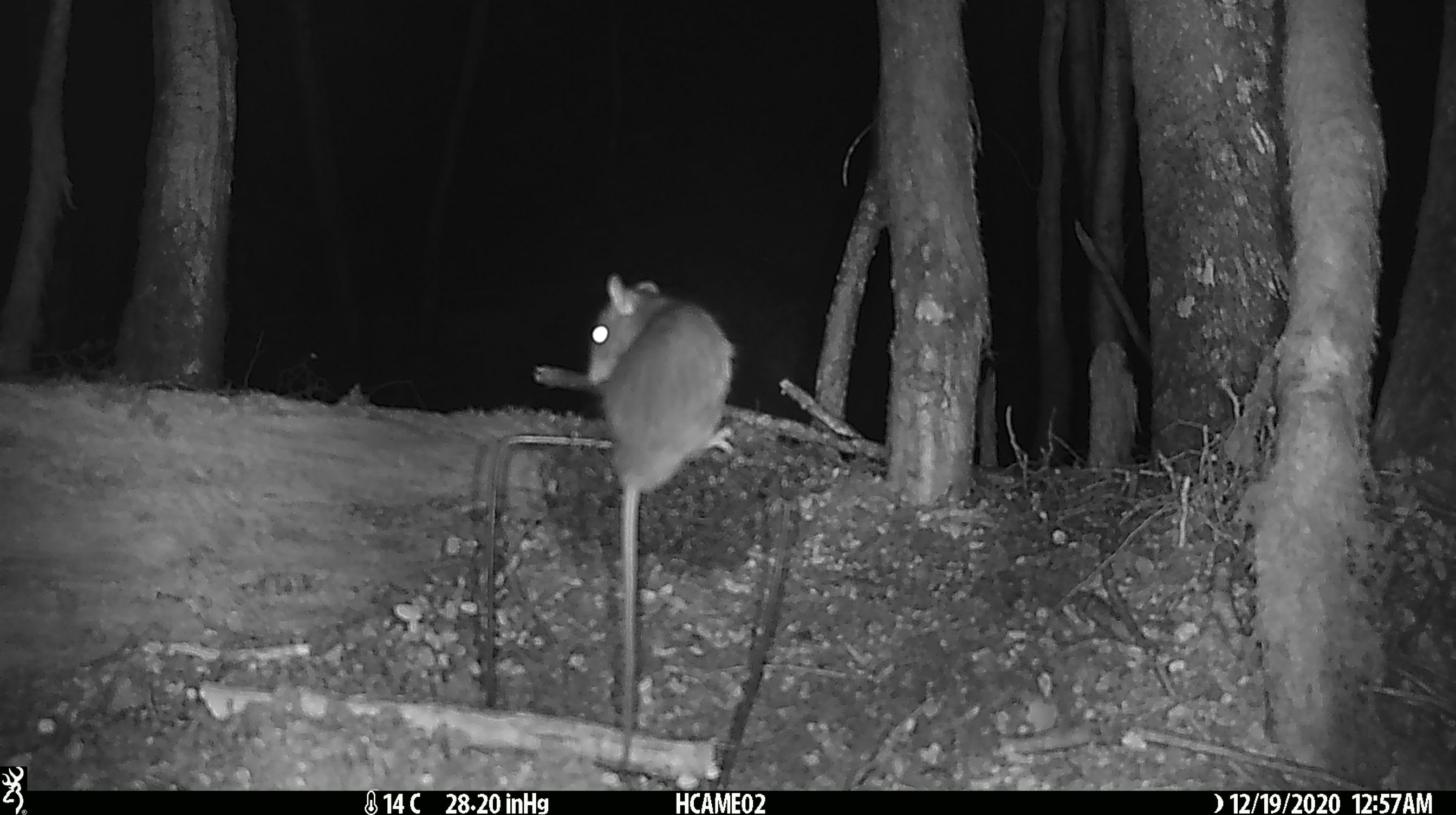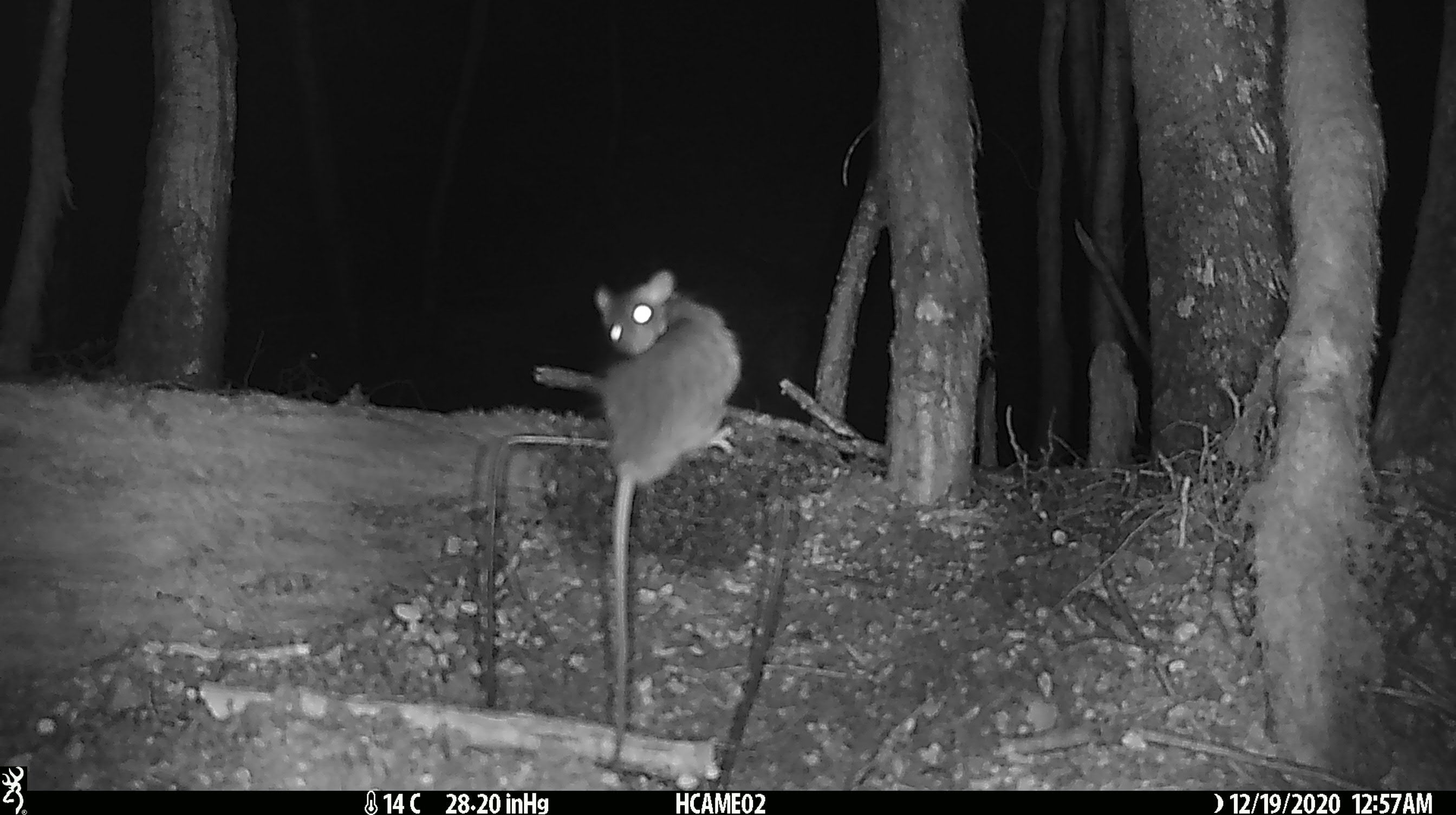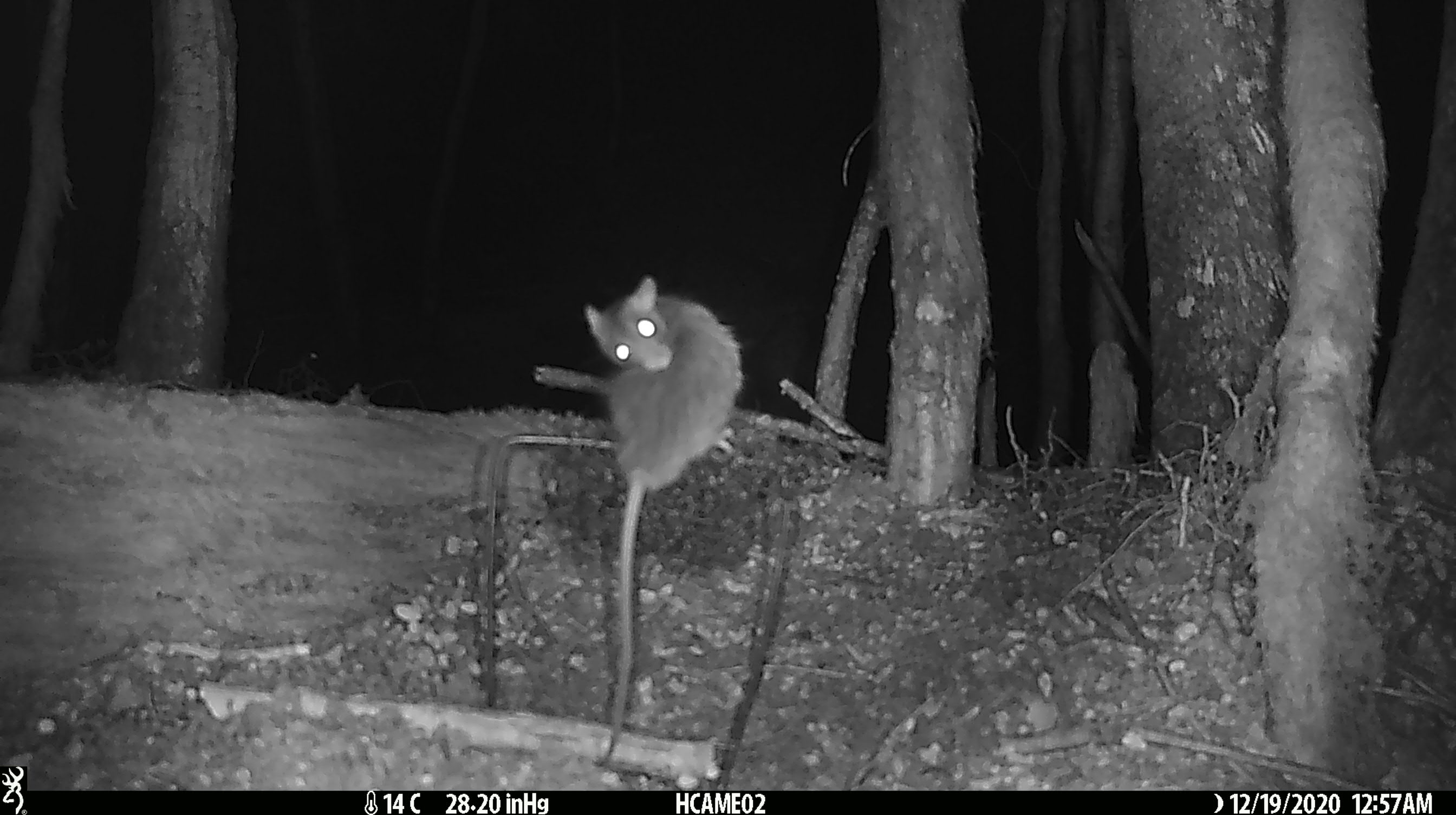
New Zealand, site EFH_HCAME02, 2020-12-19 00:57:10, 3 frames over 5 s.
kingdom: Animalia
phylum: Chordata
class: Mammalia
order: Rodentia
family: Muridae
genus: Rattus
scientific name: Rattus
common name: rat